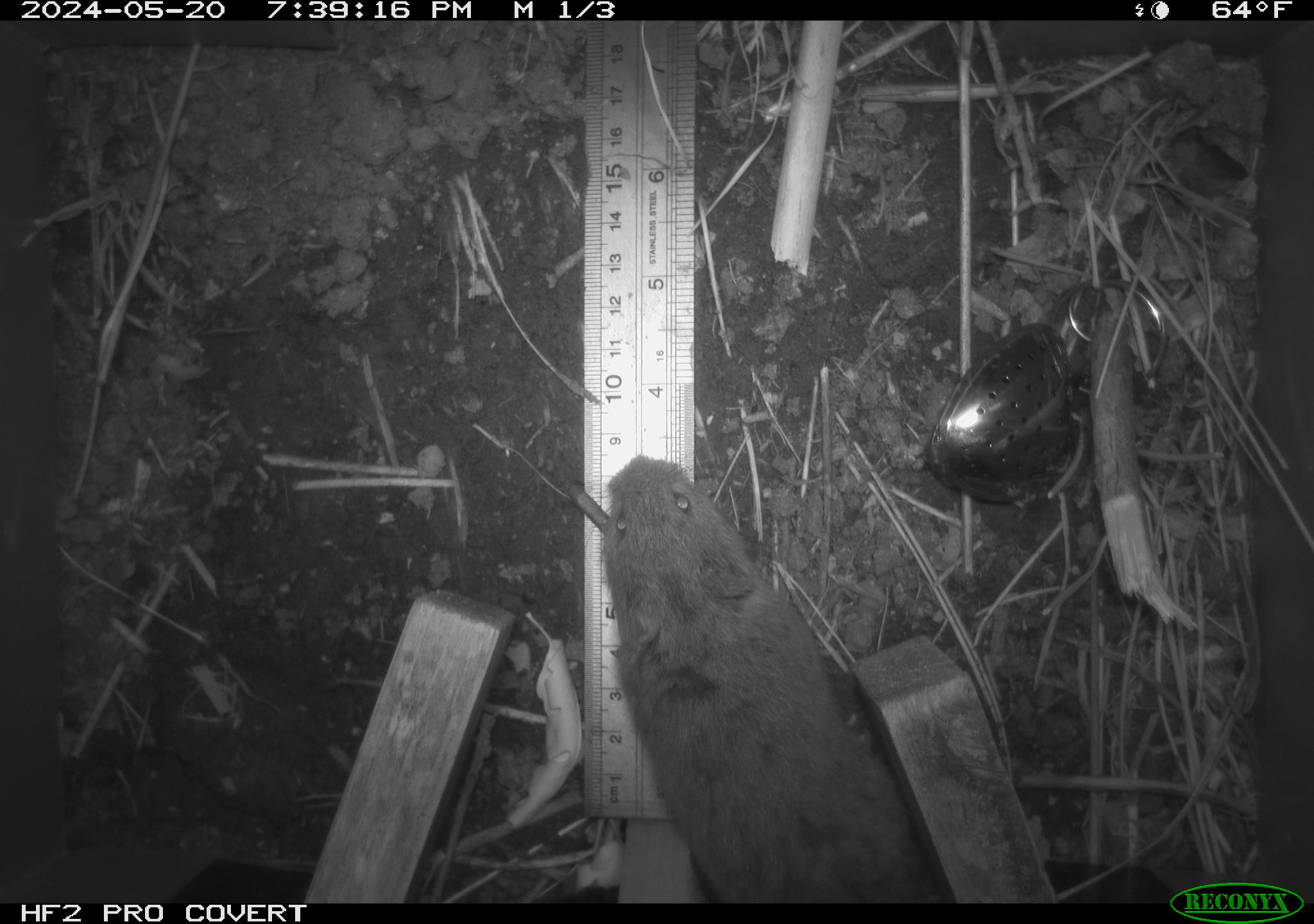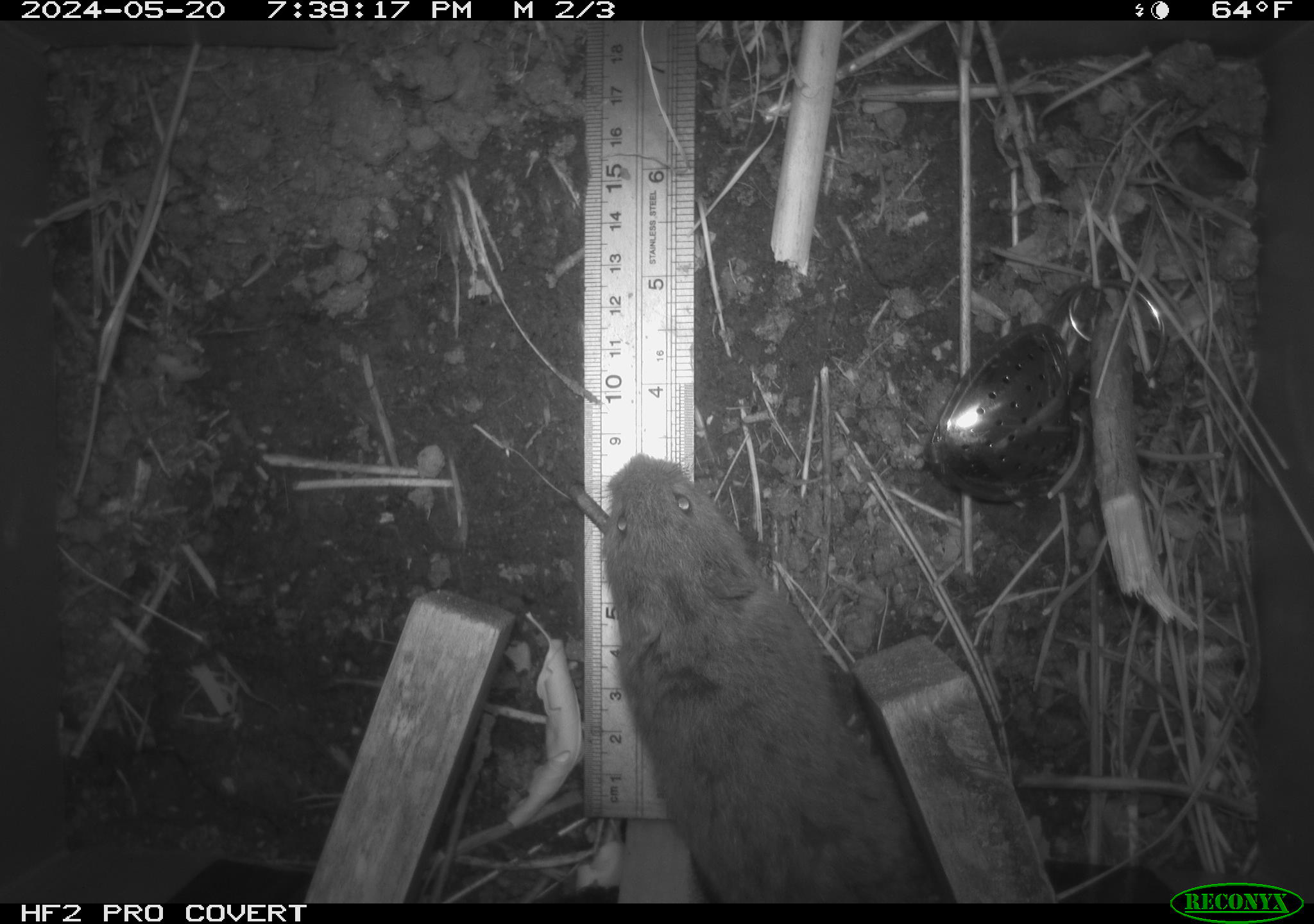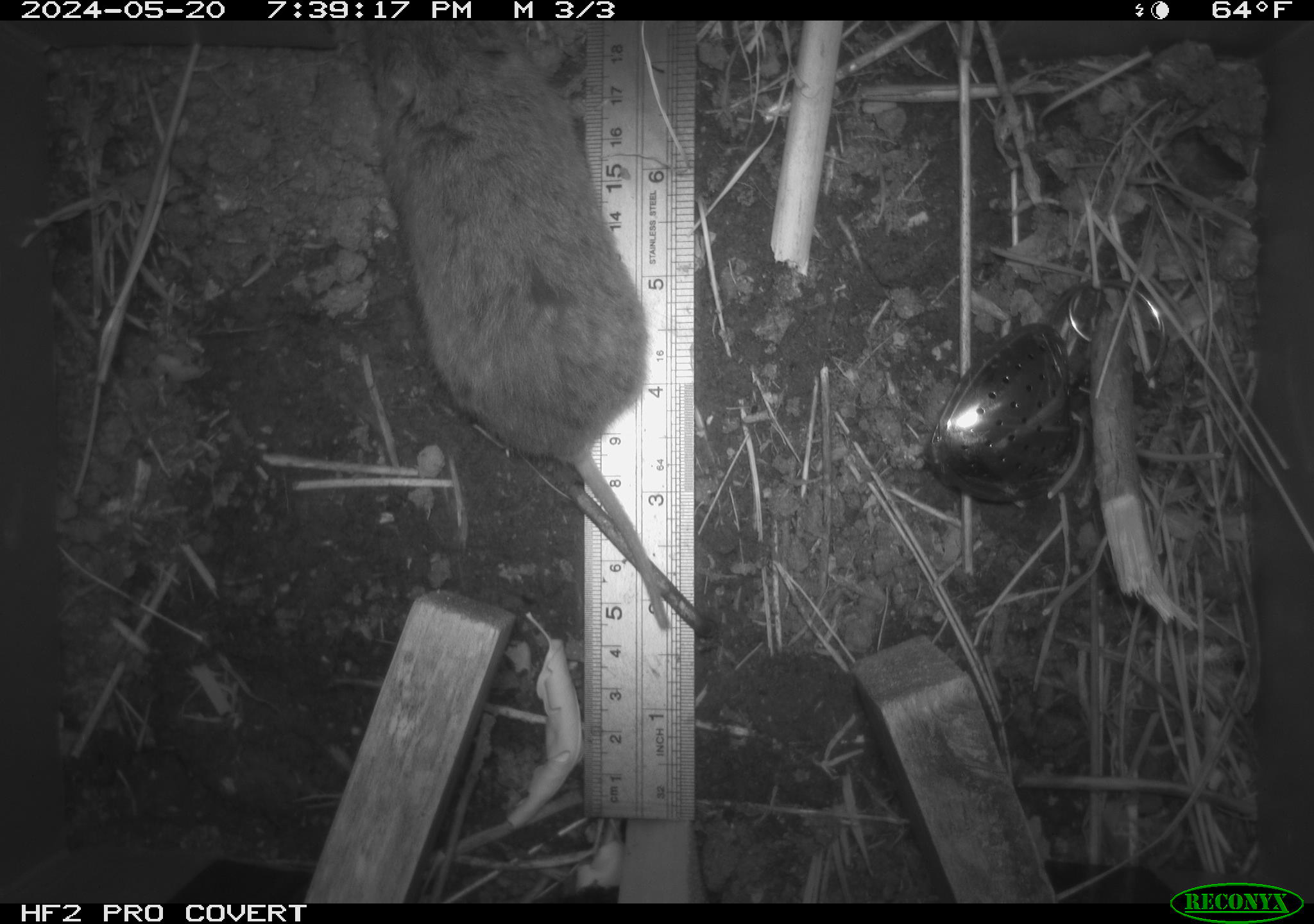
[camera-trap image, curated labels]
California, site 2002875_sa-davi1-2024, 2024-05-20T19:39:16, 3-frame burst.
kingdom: Animalia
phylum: Chordata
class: Mammalia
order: Rodentia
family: Cricetidae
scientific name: Arvicolinae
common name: voles, lemmings, and muskrats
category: arvicolinae subfamily